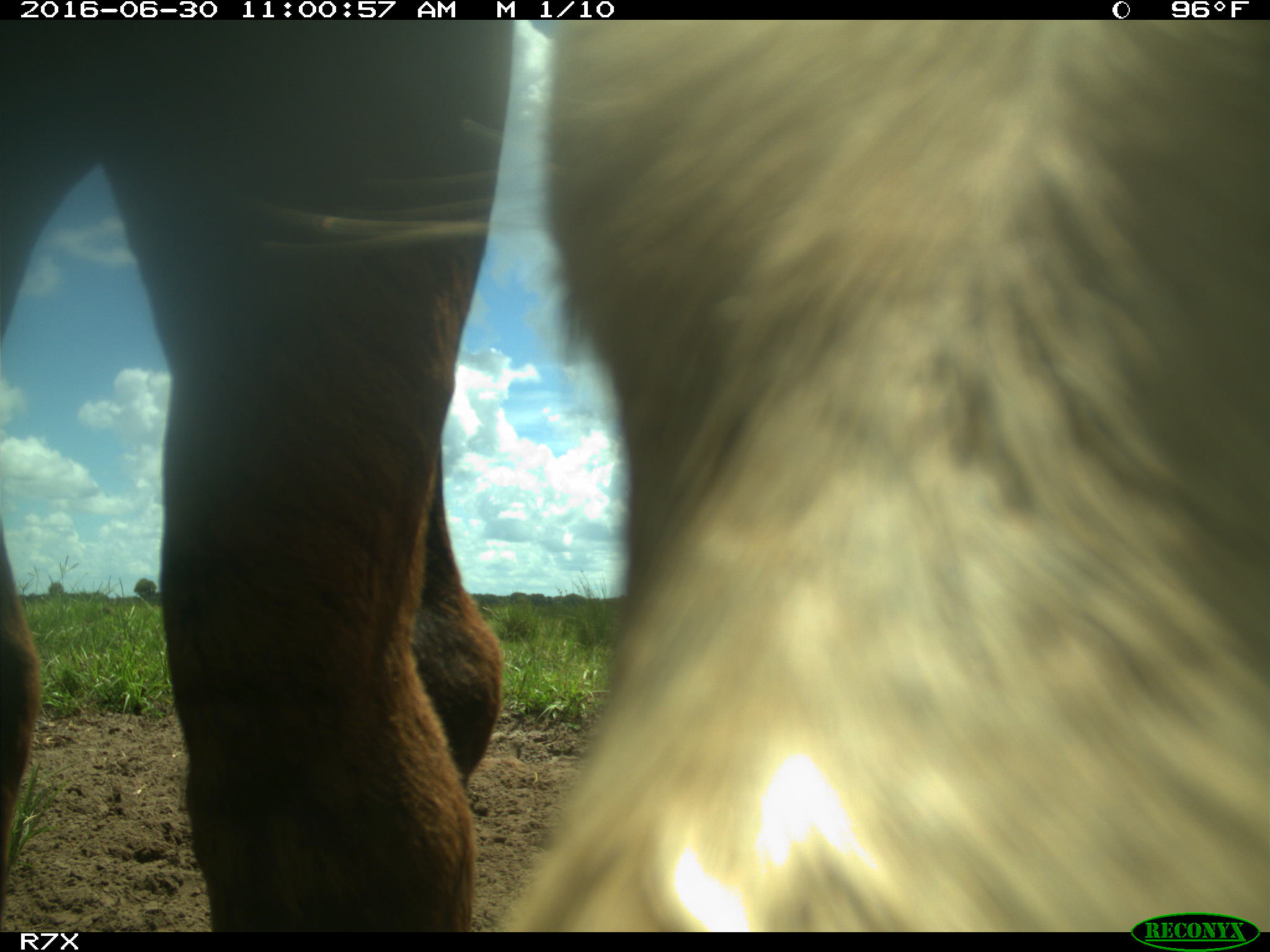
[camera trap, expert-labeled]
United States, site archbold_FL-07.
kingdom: Animalia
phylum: Chordata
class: Mammalia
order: Artiodactyla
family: Bovidae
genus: Bos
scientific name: Bos taurus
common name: domestic cow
Bos taurus (domestic cow).